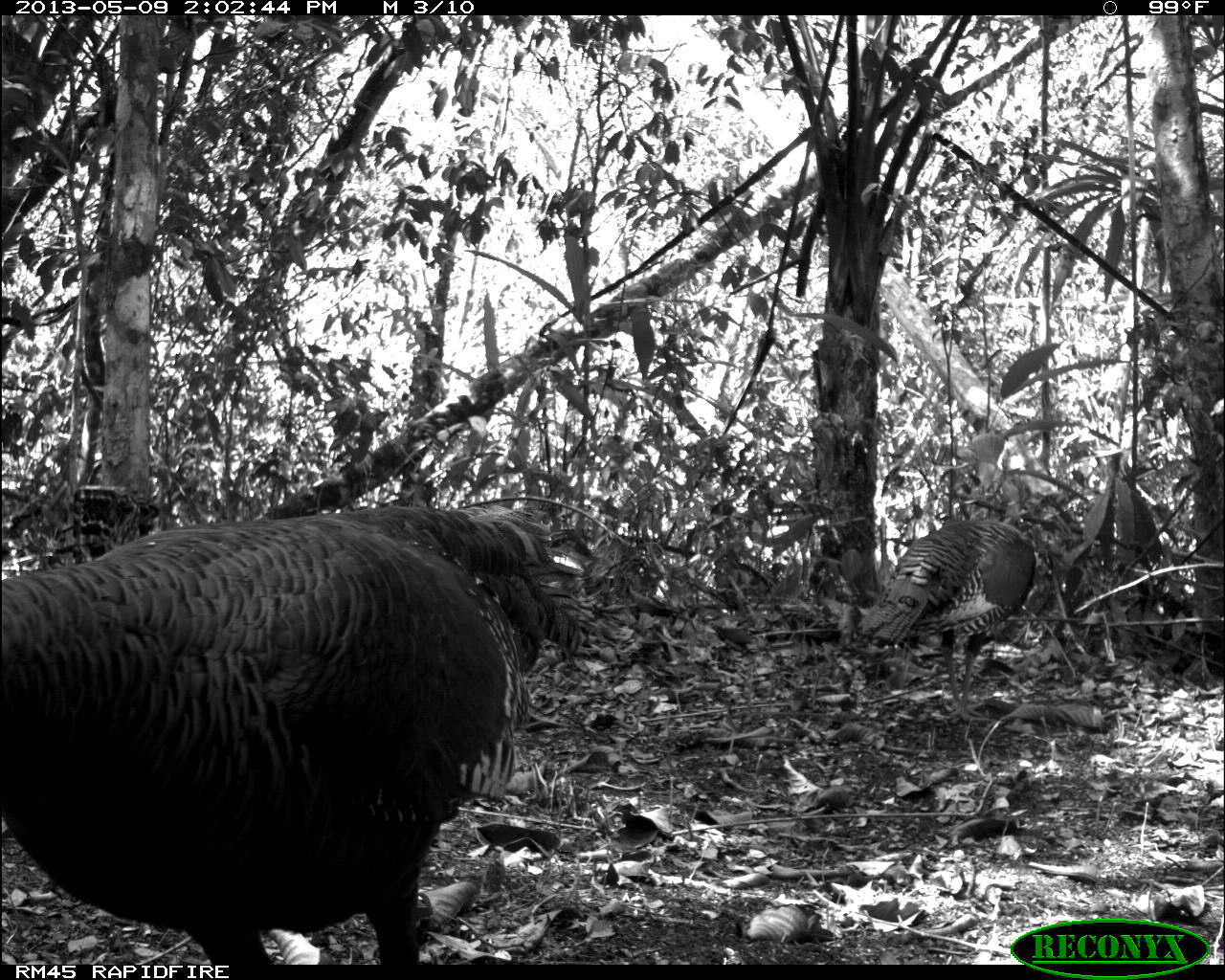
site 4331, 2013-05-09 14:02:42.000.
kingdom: Animalia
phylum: Chordata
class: Aves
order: Galliformes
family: Phasianidae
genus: Meleagris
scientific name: Meleagris ocellata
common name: ocellated turkey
Meleagris ocellata (ocellated turkey), count 2.